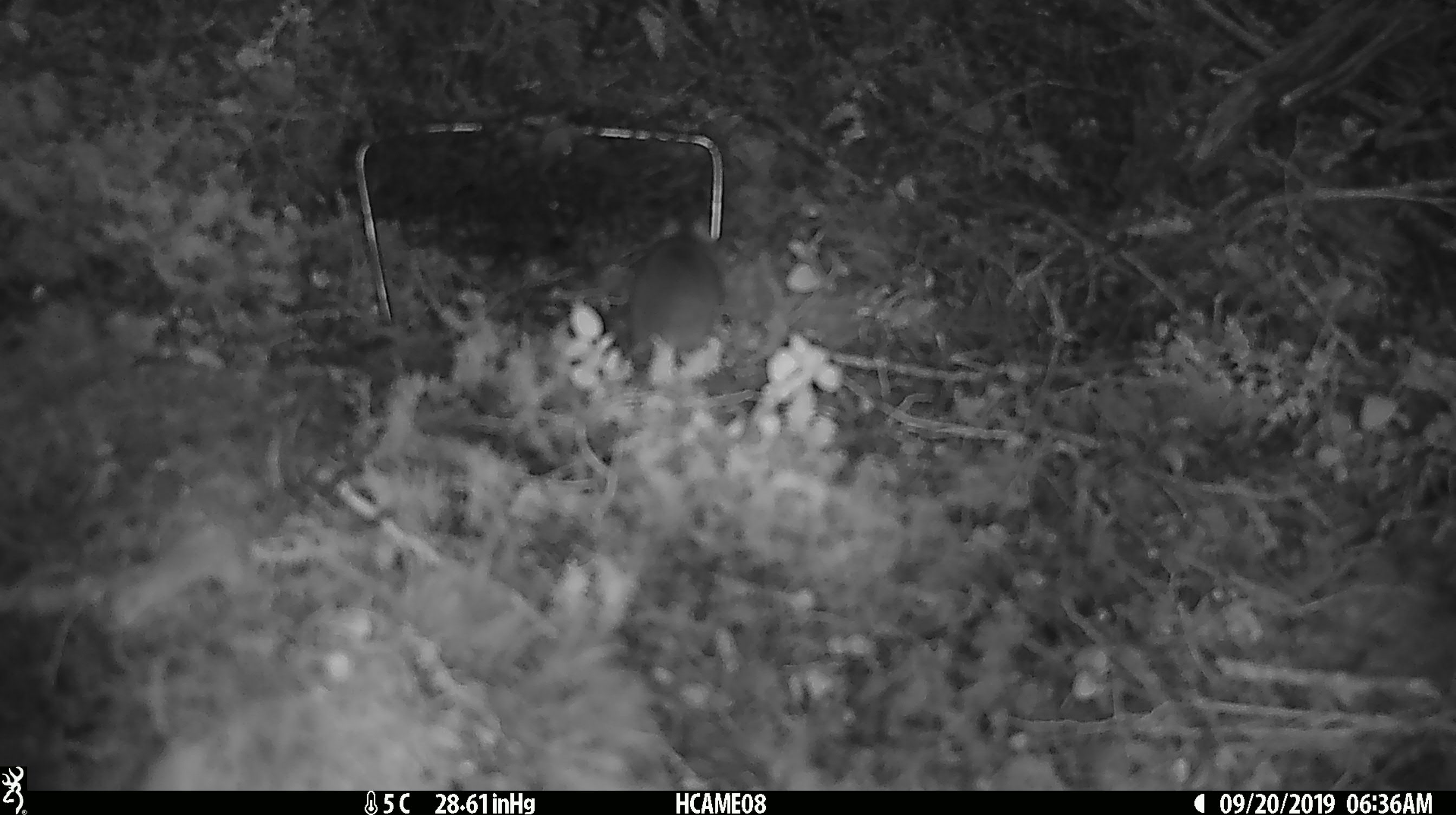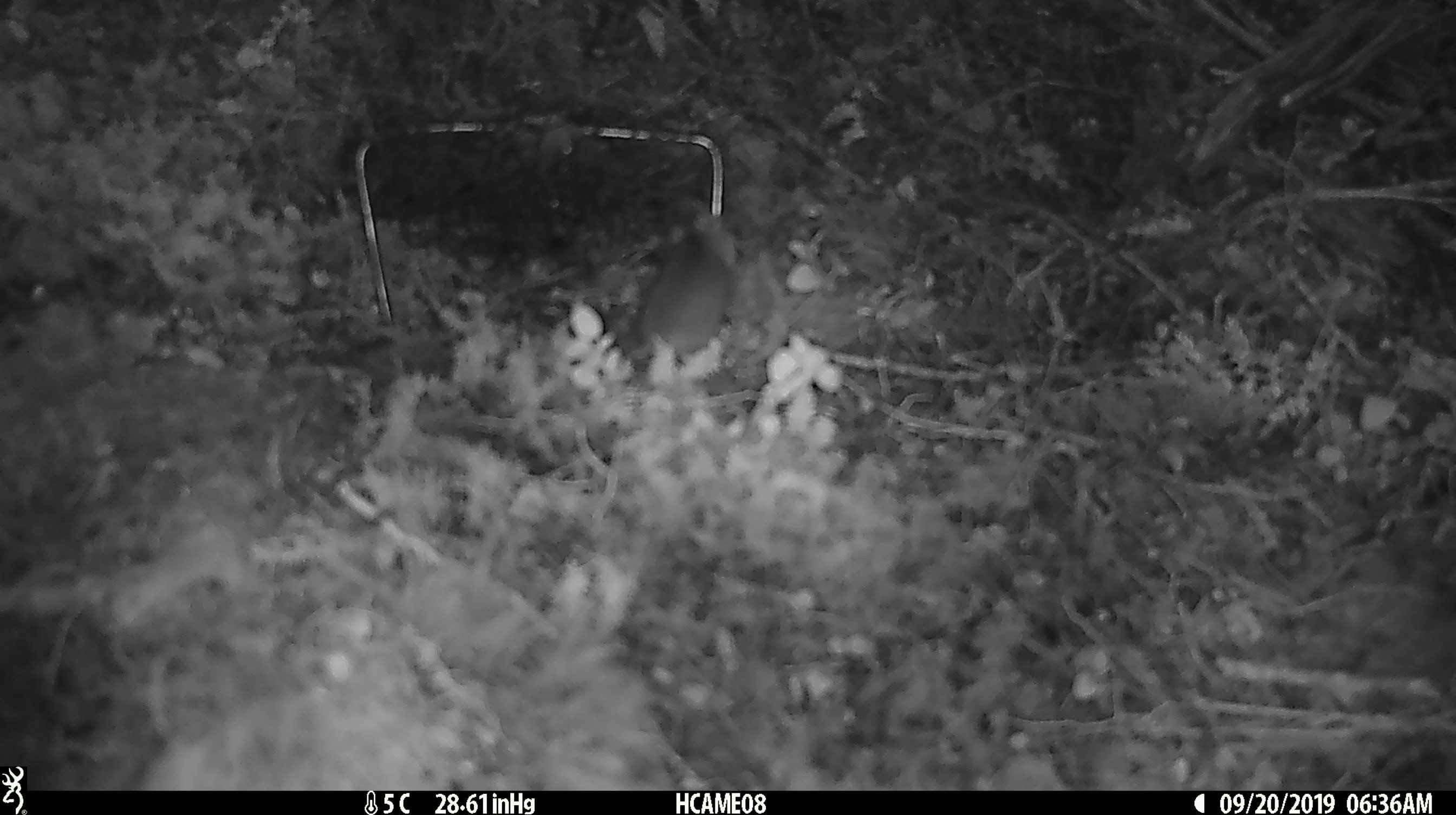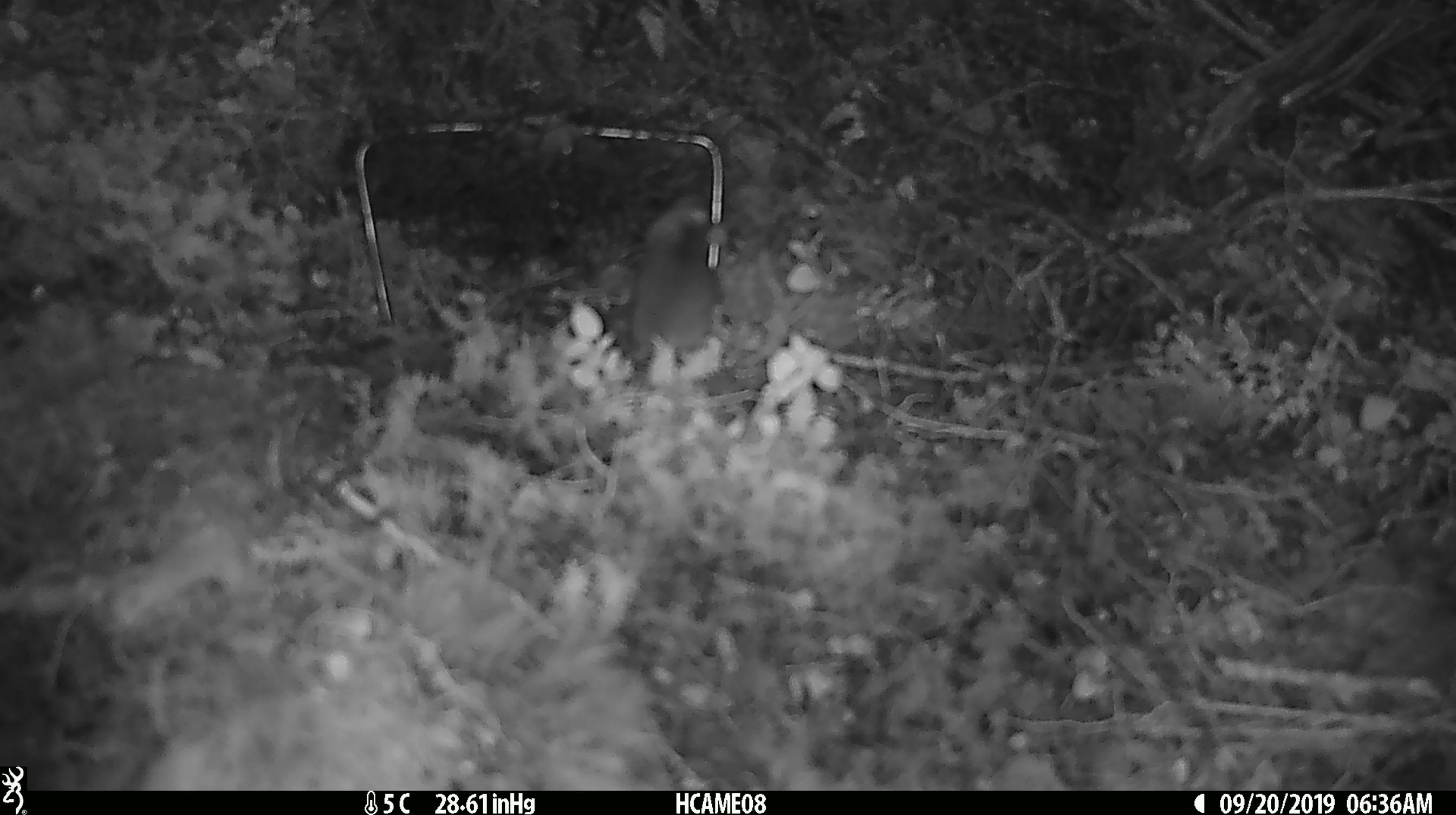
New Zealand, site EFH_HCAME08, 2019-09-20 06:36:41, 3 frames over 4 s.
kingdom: Animalia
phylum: Chordata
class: Mammalia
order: Rodentia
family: Muridae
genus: Mus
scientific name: Mus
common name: mouse